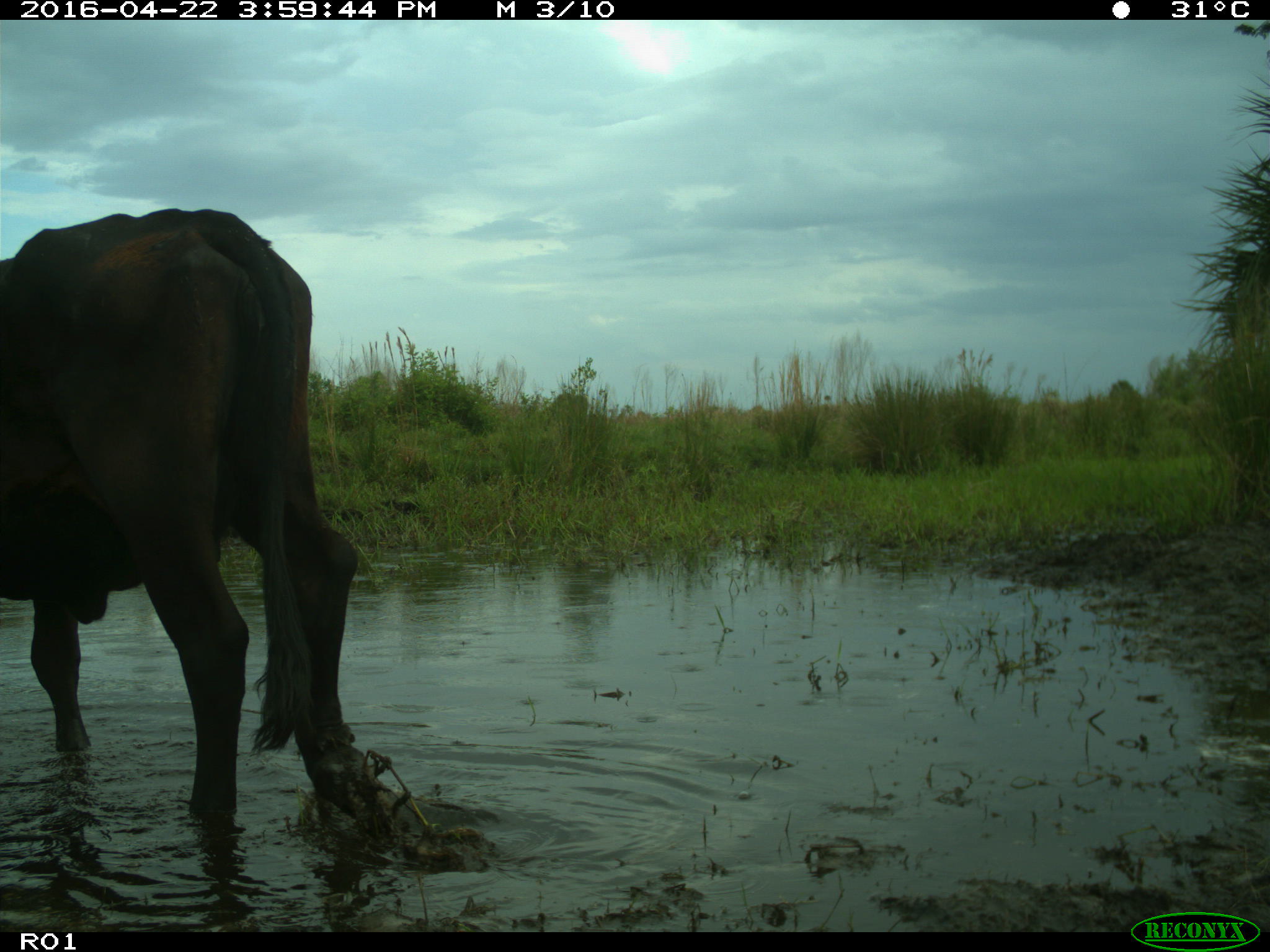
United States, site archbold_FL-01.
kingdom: Animalia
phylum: Chordata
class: Mammalia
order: Artiodactyla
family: Bovidae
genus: Bos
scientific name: Bos taurus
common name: domestic cow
Bos taurus (domestic cow).